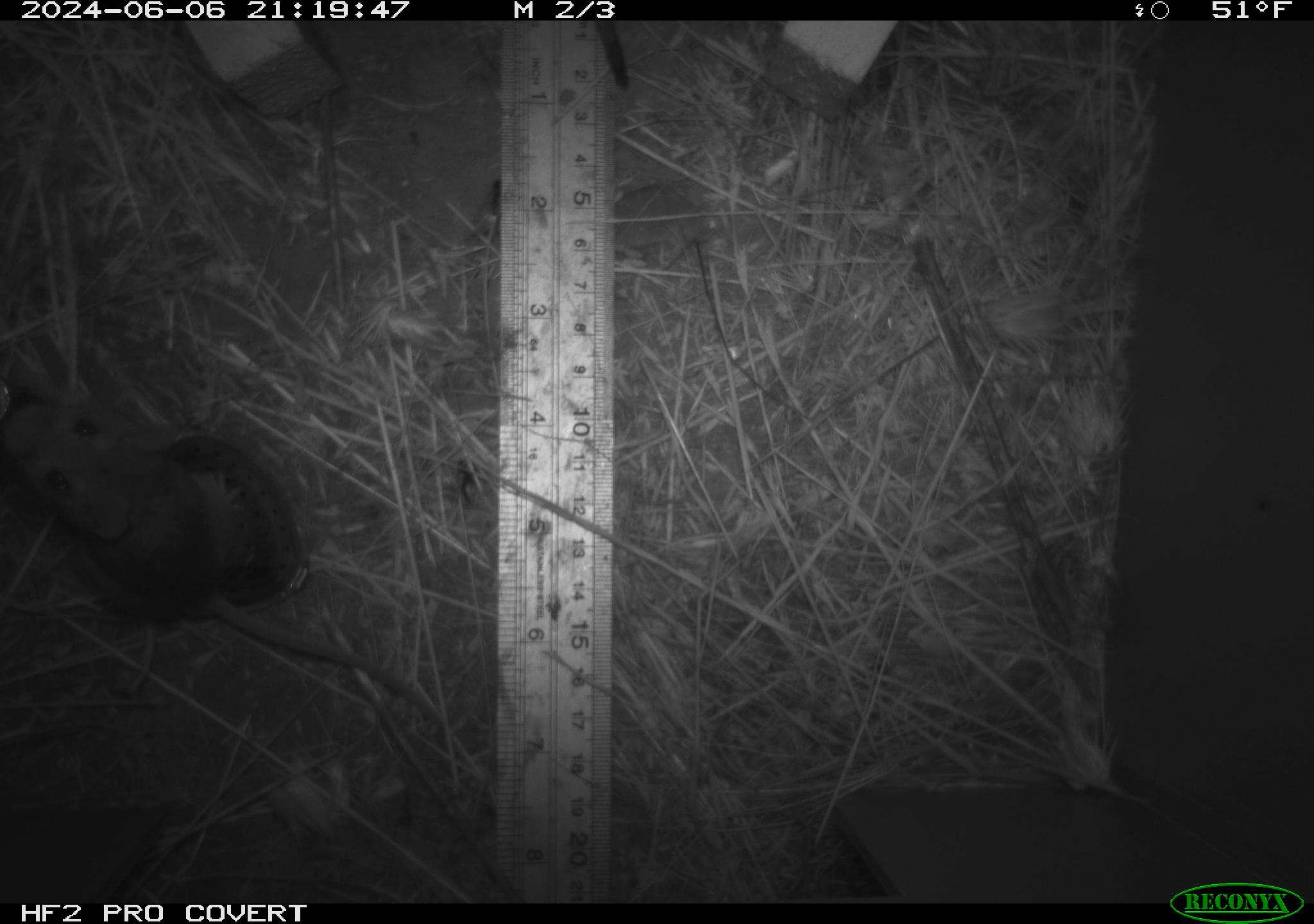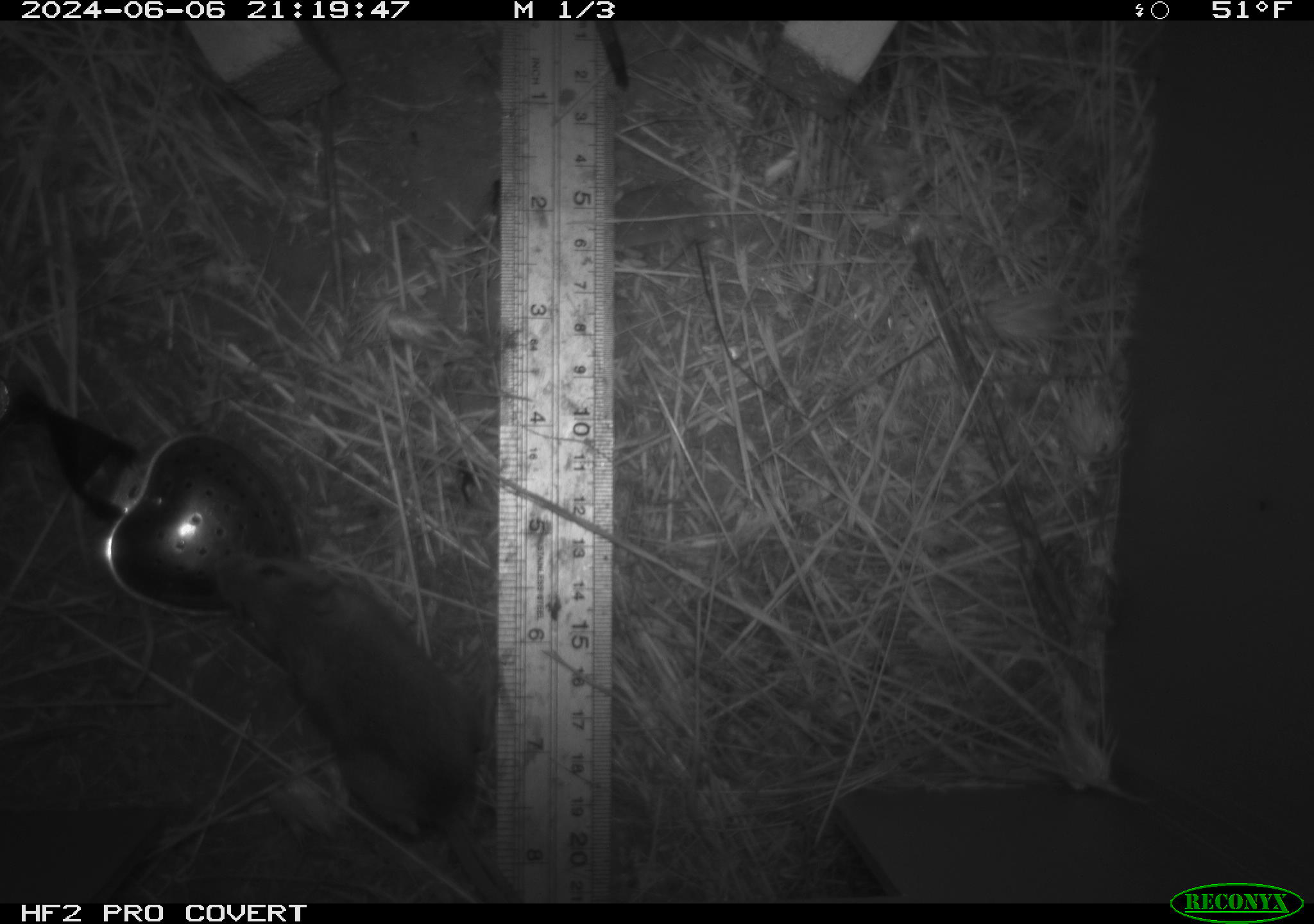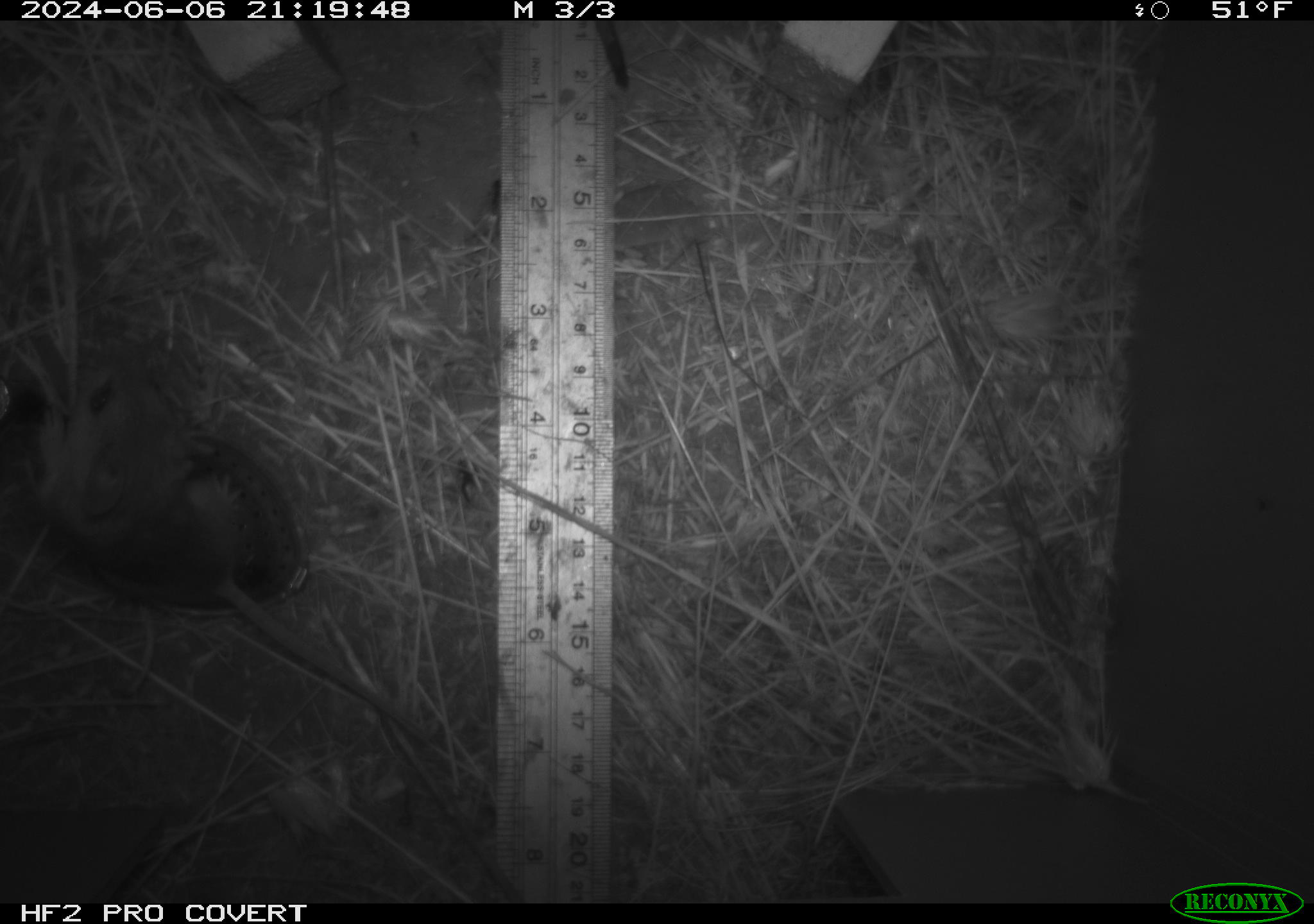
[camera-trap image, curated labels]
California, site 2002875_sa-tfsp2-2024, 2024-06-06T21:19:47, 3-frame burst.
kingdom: Animalia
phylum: Chordata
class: Mammalia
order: Rodentia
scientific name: Rodentia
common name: mouse species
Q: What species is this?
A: Mouse species (Rodentia).